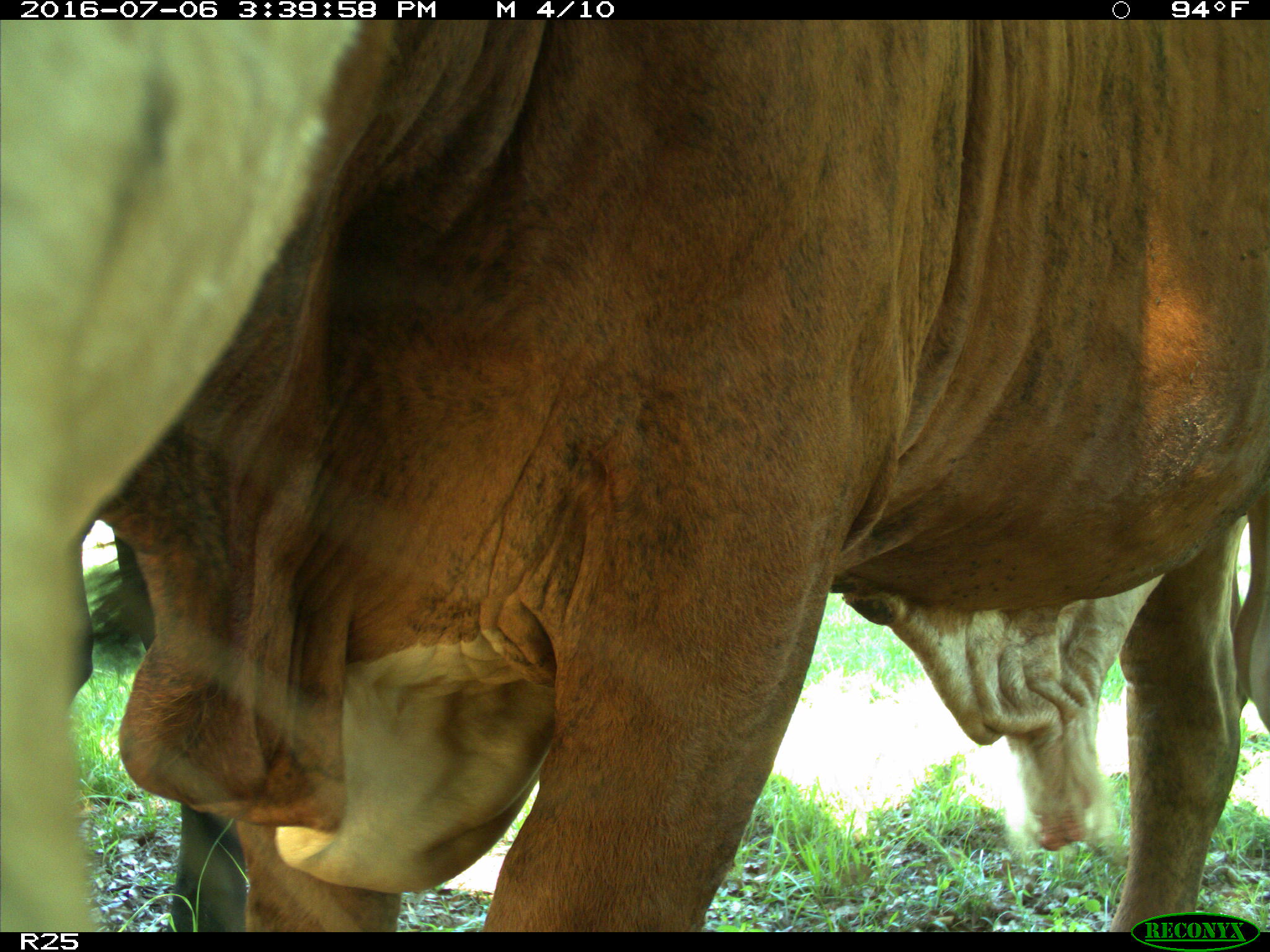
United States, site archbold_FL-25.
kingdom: Animalia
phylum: Chordata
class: Mammalia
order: Artiodactyla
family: Bovidae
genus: Bos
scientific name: Bos taurus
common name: domestic cow